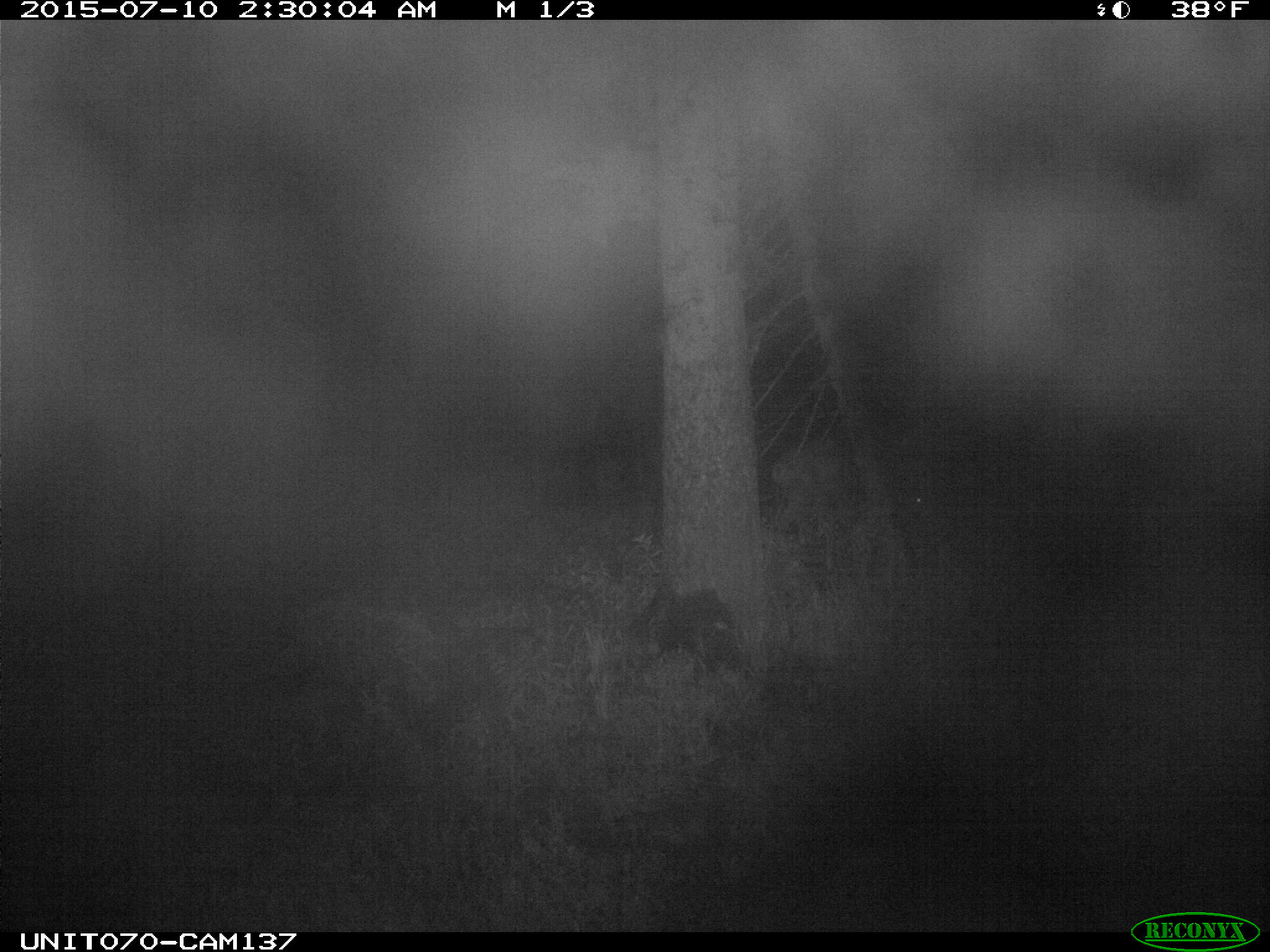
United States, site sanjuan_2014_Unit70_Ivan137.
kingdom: Animalia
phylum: Chordata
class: Mammalia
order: Artiodactyla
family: Cervidae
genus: Odocoileus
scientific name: Odocoileus hemionus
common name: mule deer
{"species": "Odocoileus hemionus (mule deer)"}